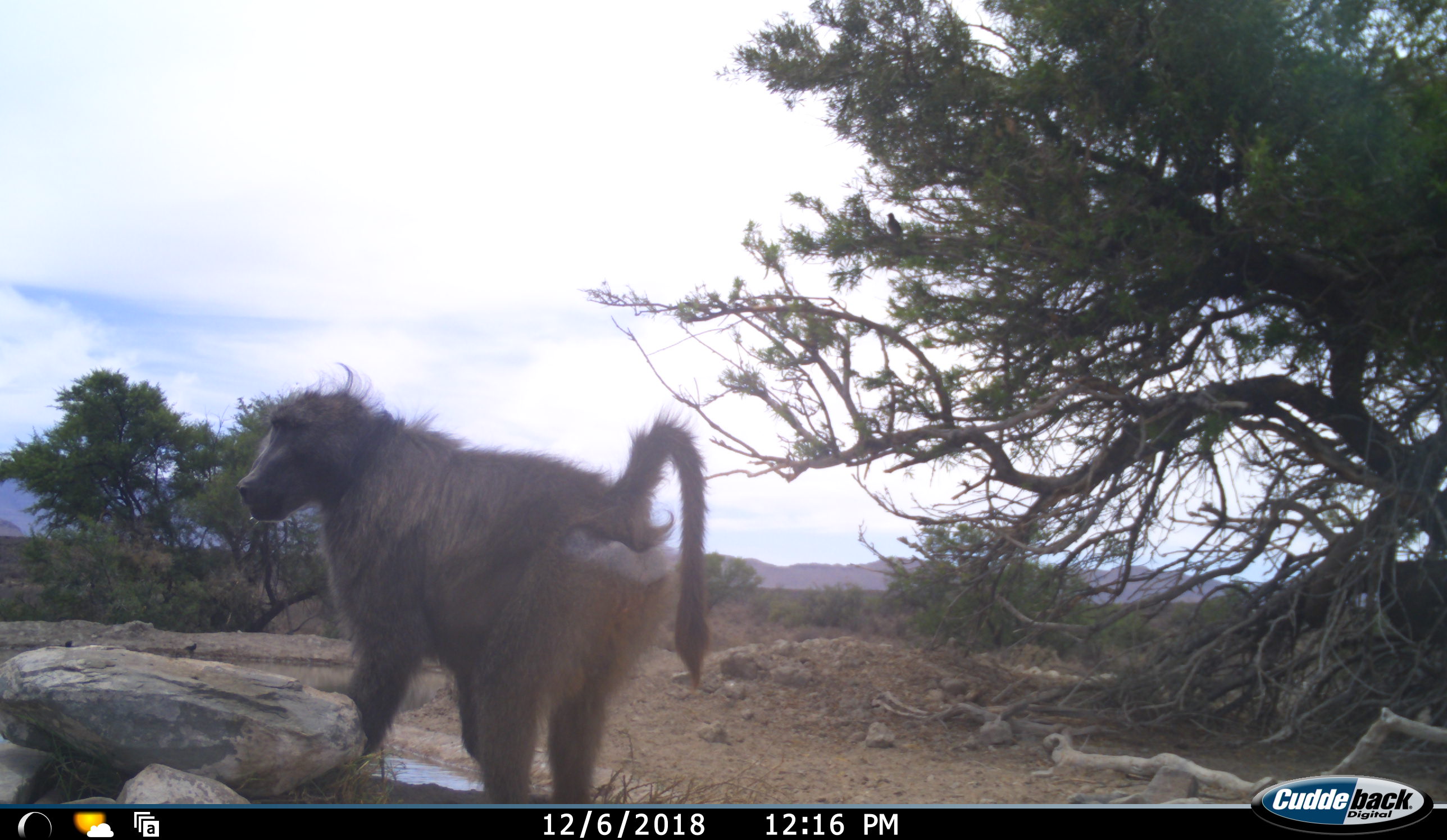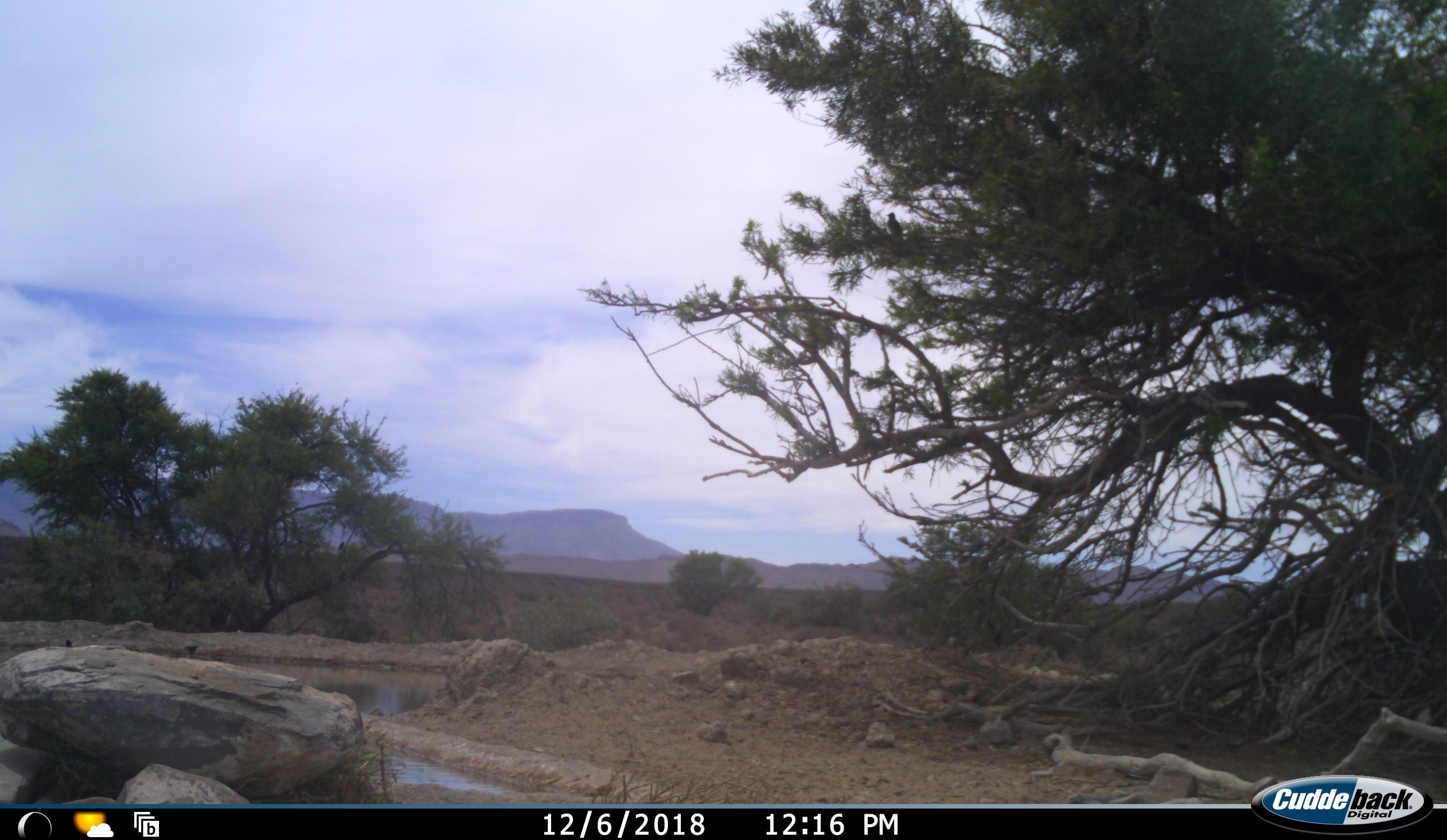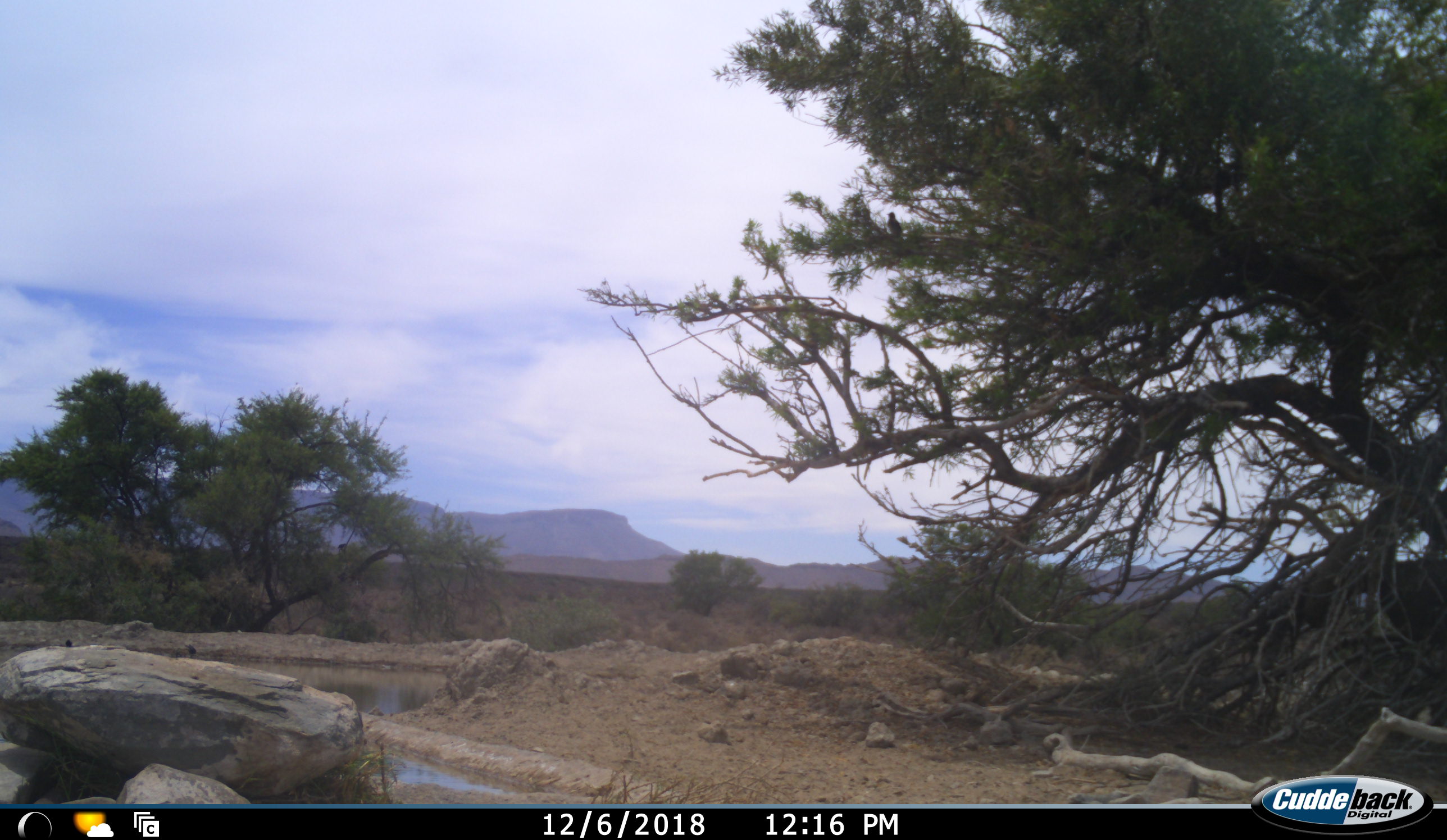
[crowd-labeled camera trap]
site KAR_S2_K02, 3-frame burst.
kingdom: Animalia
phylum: Chordata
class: Mammalia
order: Primates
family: Cercopithecidae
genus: Papio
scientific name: Papio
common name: baboon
Baboon (Papio), count 1. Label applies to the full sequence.